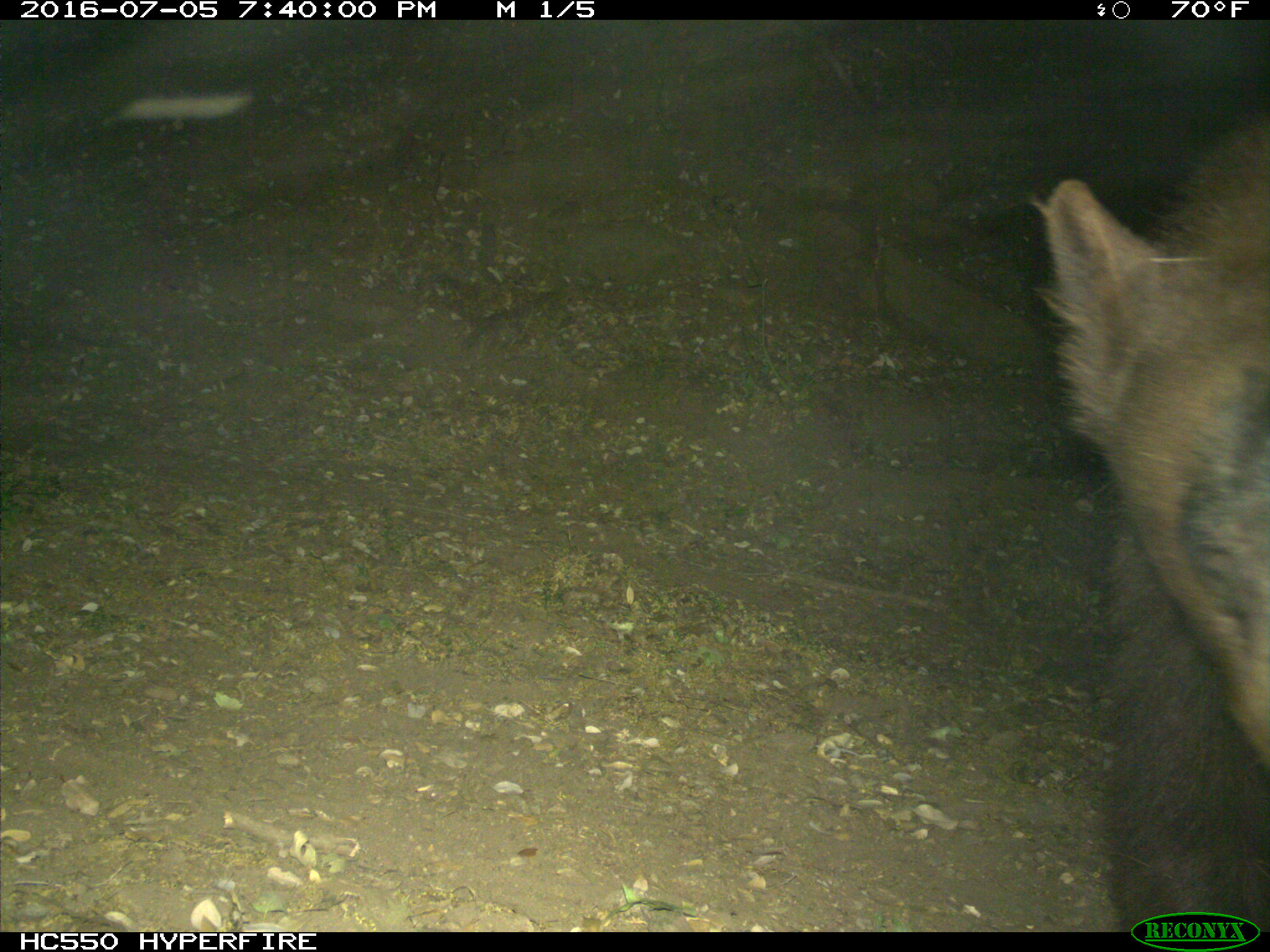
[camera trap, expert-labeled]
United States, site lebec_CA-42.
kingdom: Animalia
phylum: Chordata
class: Mammalia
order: Carnivora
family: Ursidae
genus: Ursus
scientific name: Ursus americanus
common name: american black bear